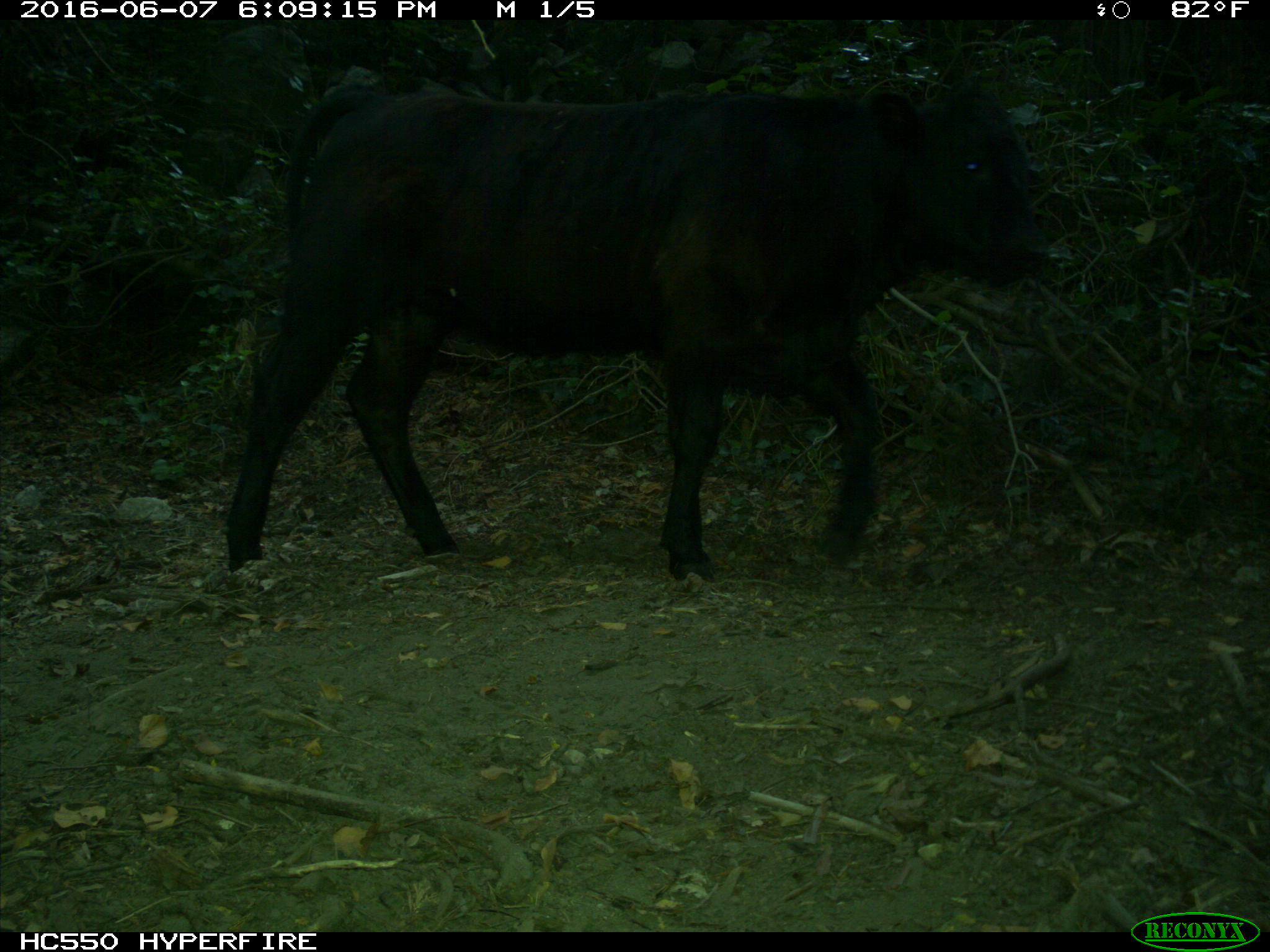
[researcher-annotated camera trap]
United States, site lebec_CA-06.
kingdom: Animalia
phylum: Chordata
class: Mammalia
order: Artiodactyla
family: Bovidae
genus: Bos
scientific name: Bos taurus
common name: domestic cow